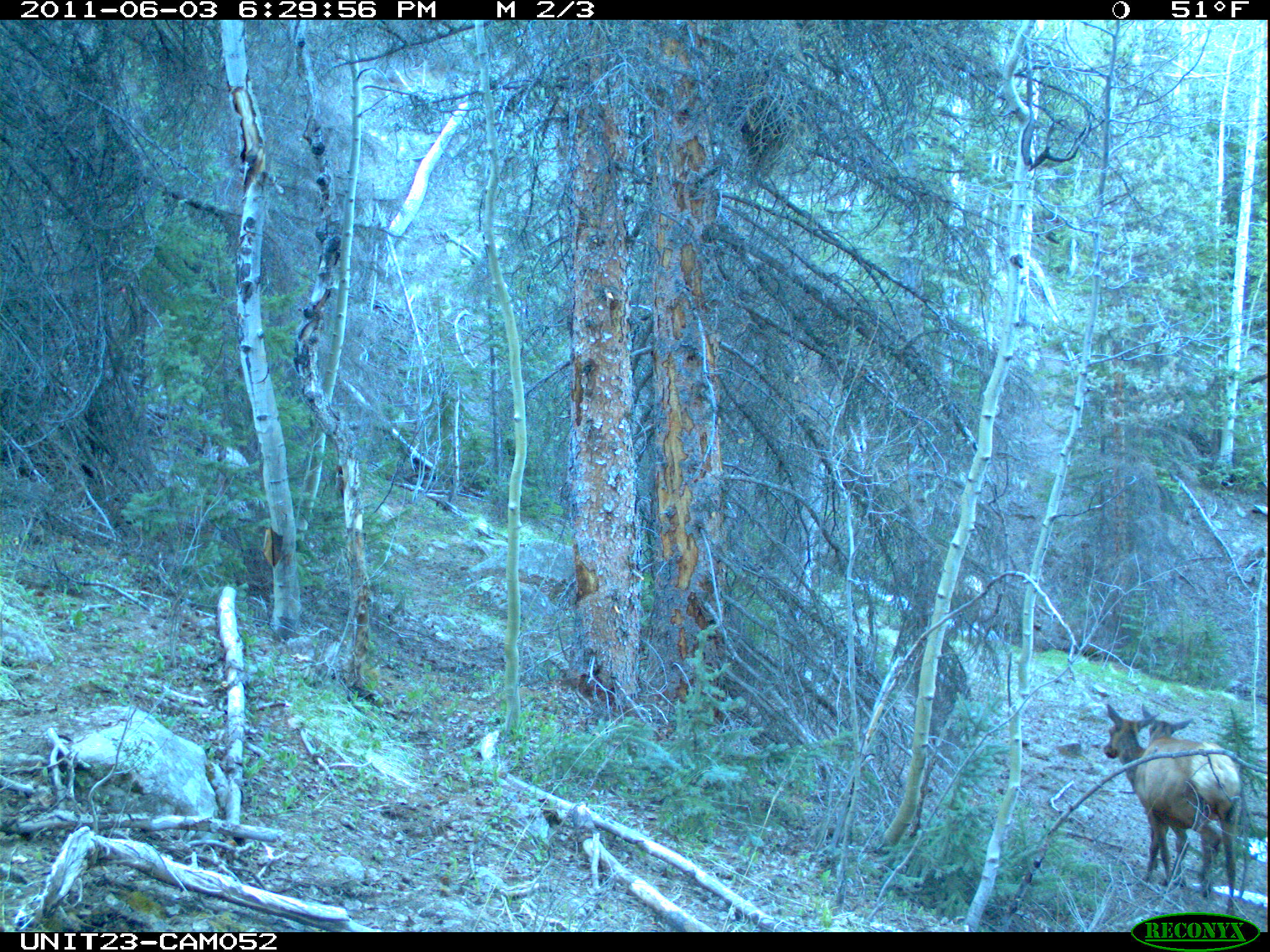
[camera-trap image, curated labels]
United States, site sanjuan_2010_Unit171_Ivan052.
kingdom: Animalia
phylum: Chordata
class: Mammalia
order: Artiodactyla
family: Cervidae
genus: Cervus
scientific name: Cervus elaphus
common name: red deer